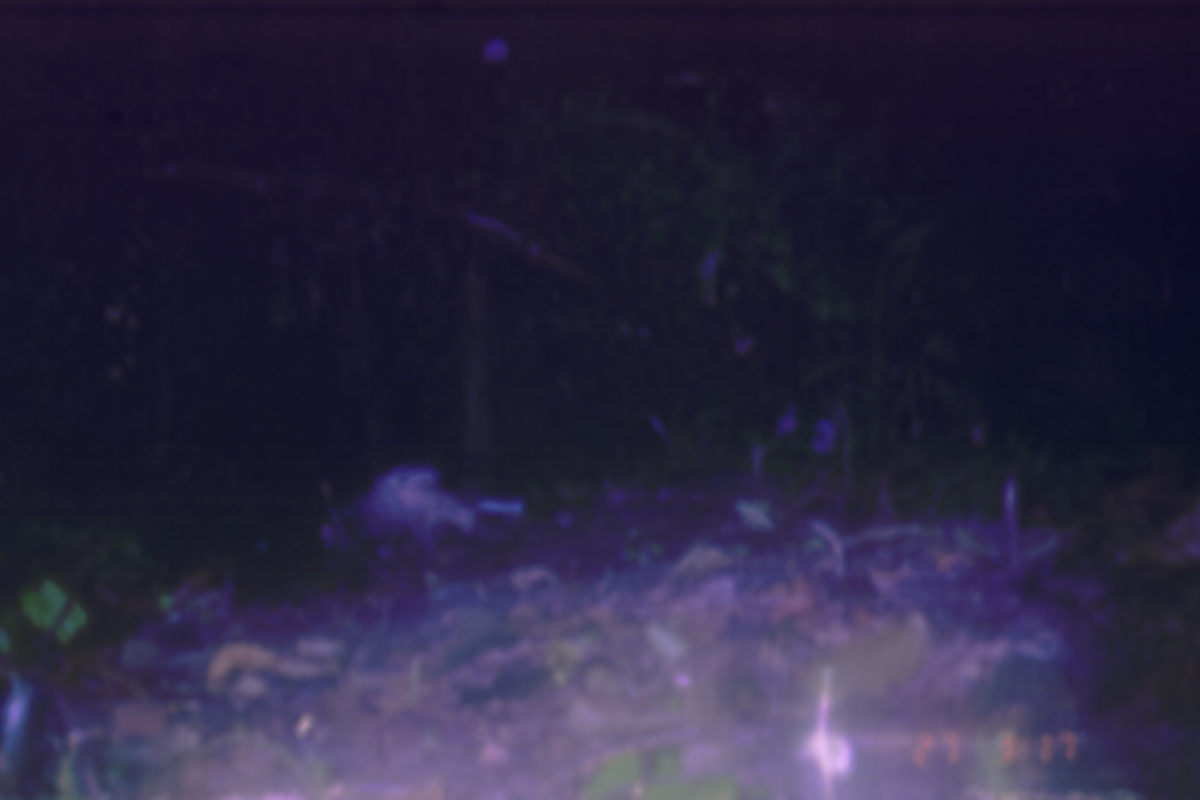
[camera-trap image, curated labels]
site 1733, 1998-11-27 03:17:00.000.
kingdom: Animalia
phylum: Chordata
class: Mammalia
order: Rodentia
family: Hystricidae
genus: Hystrix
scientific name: Hystrix brachyura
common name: east asian porcupine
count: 1